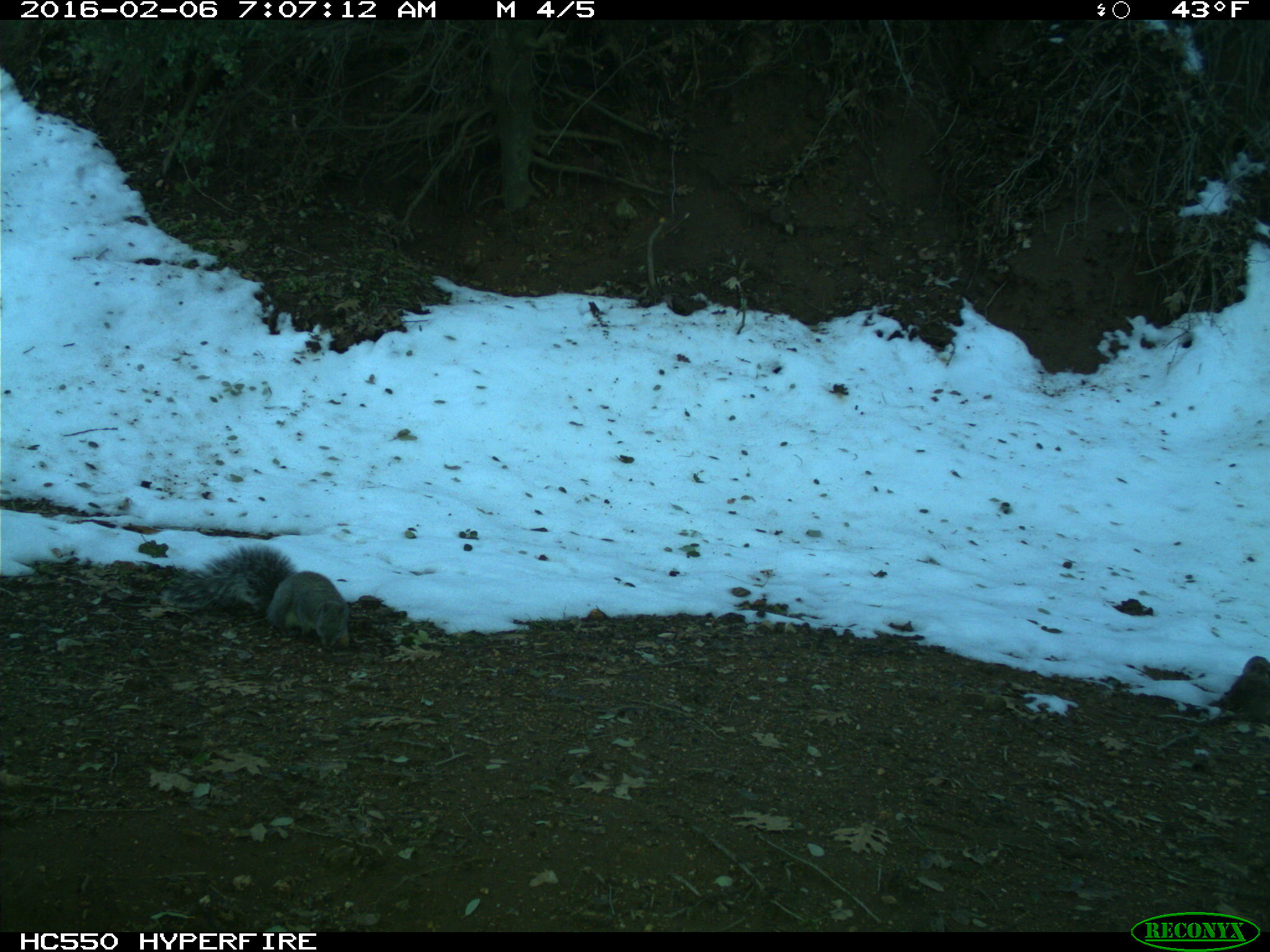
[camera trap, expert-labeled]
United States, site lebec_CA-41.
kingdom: Animalia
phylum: Chordata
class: Mammalia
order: Rodentia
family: Sciuridae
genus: Sciurus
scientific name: Sciurus carolinensis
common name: eastern gray squirrel